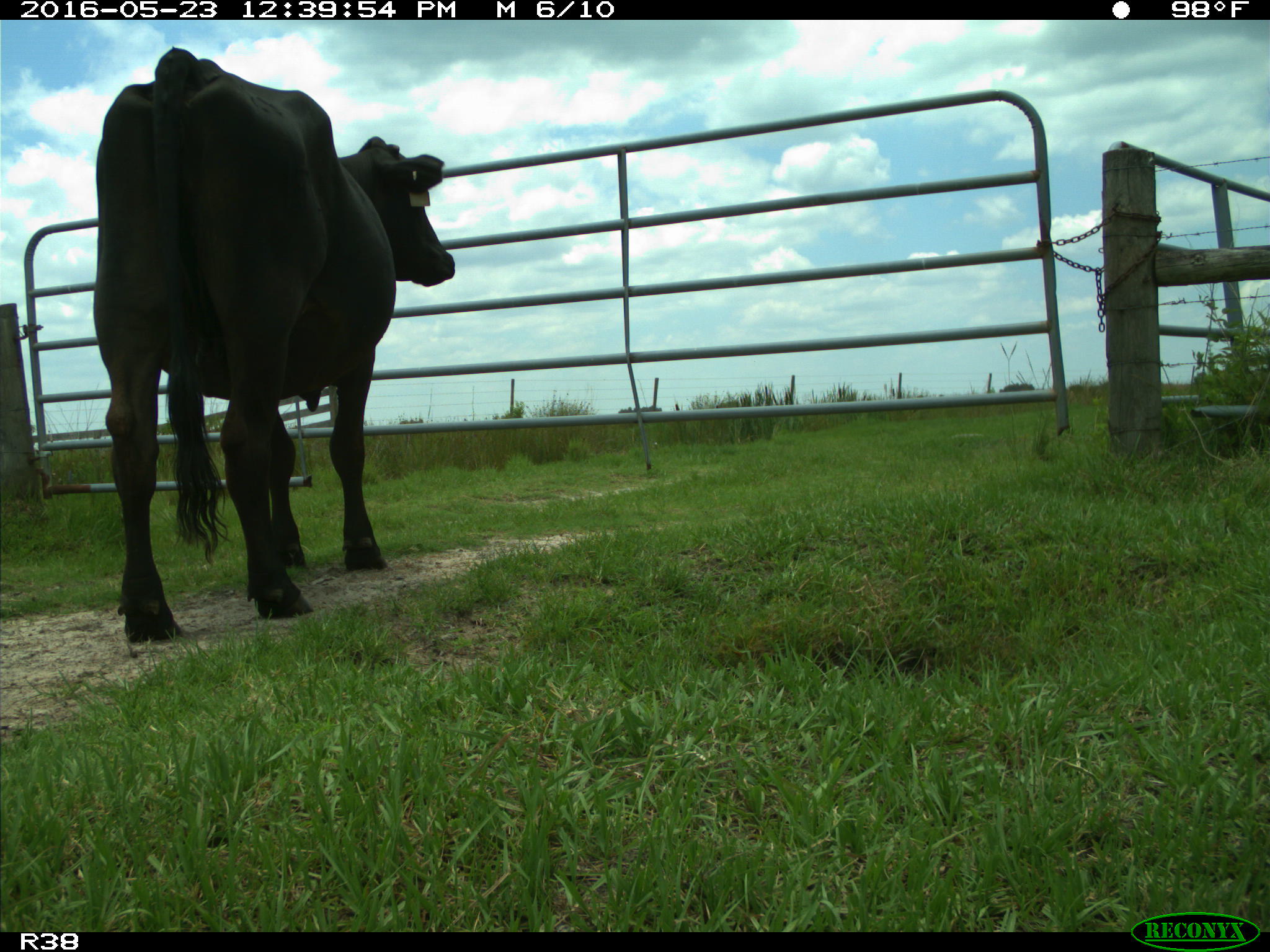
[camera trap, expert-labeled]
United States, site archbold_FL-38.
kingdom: Animalia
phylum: Chordata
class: Mammalia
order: Artiodactyla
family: Bovidae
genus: Bos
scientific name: Bos taurus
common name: domestic cow